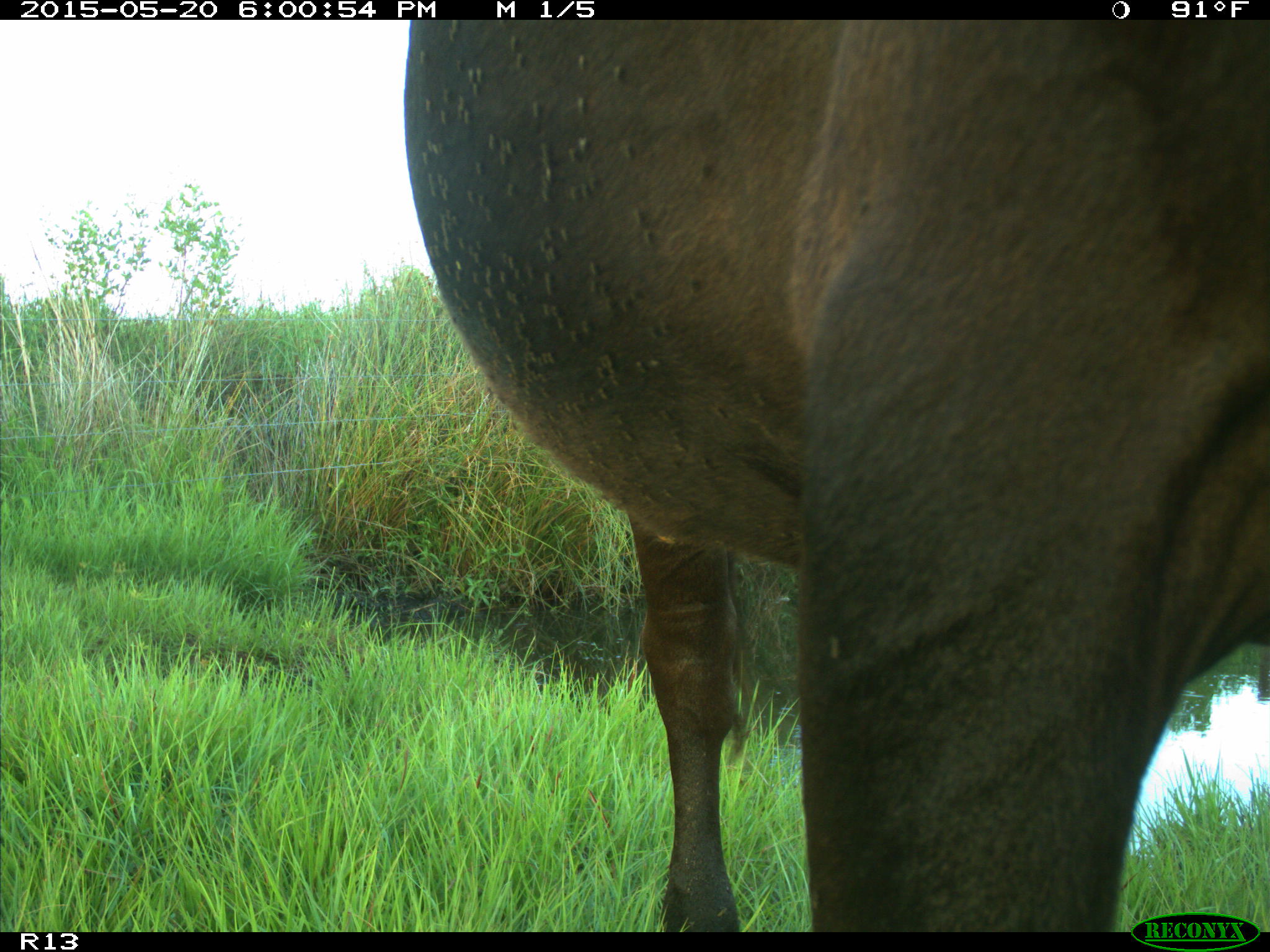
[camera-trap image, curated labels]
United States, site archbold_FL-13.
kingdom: Animalia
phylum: Chordata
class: Mammalia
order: Artiodactyla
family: Bovidae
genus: Bos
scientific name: Bos taurus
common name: domestic cow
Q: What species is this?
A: Bos taurus (domestic cow).